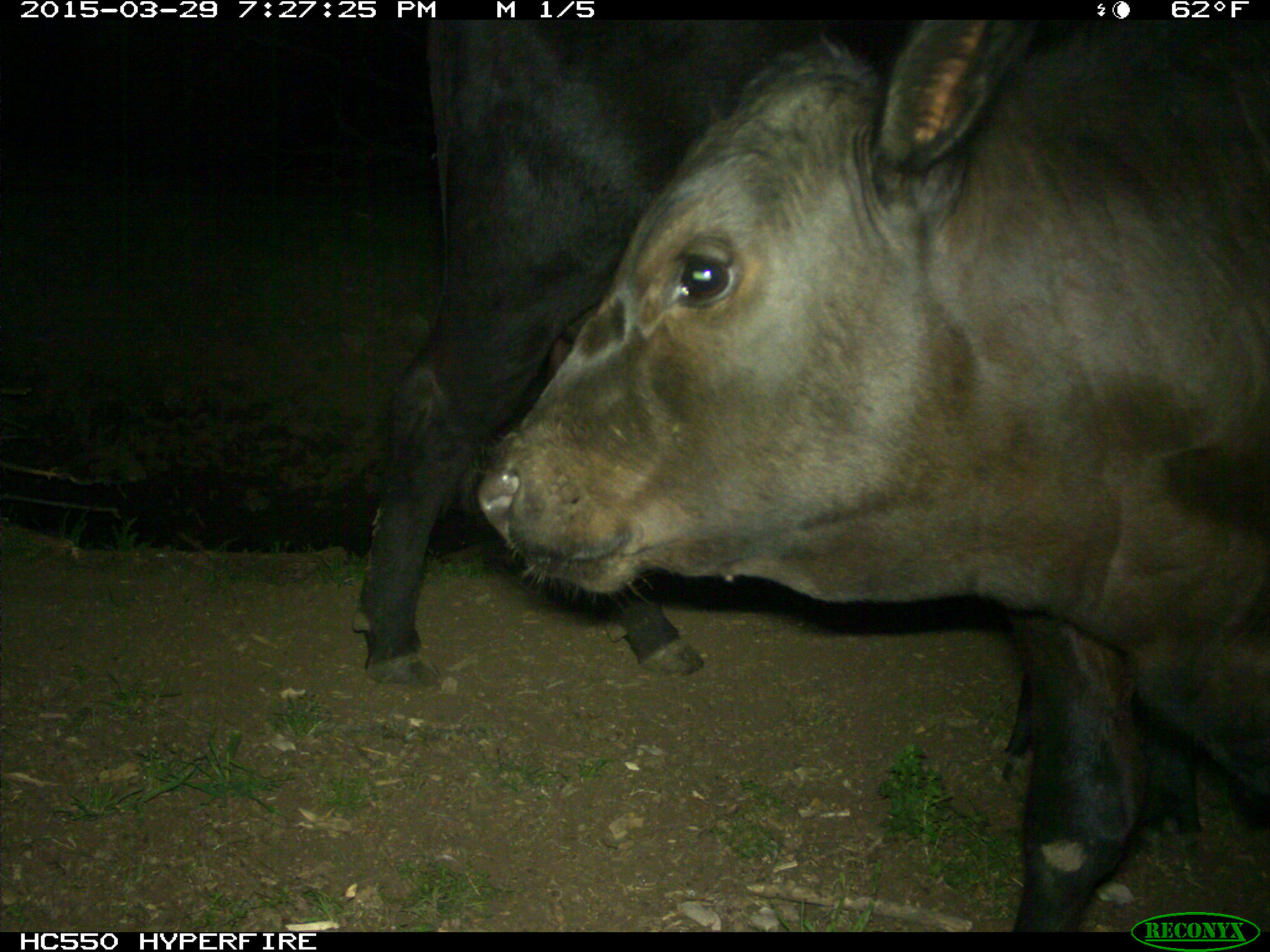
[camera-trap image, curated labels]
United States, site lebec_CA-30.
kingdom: Animalia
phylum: Chordata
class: Mammalia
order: Artiodactyla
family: Bovidae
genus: Bos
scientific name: Bos taurus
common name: domestic cow